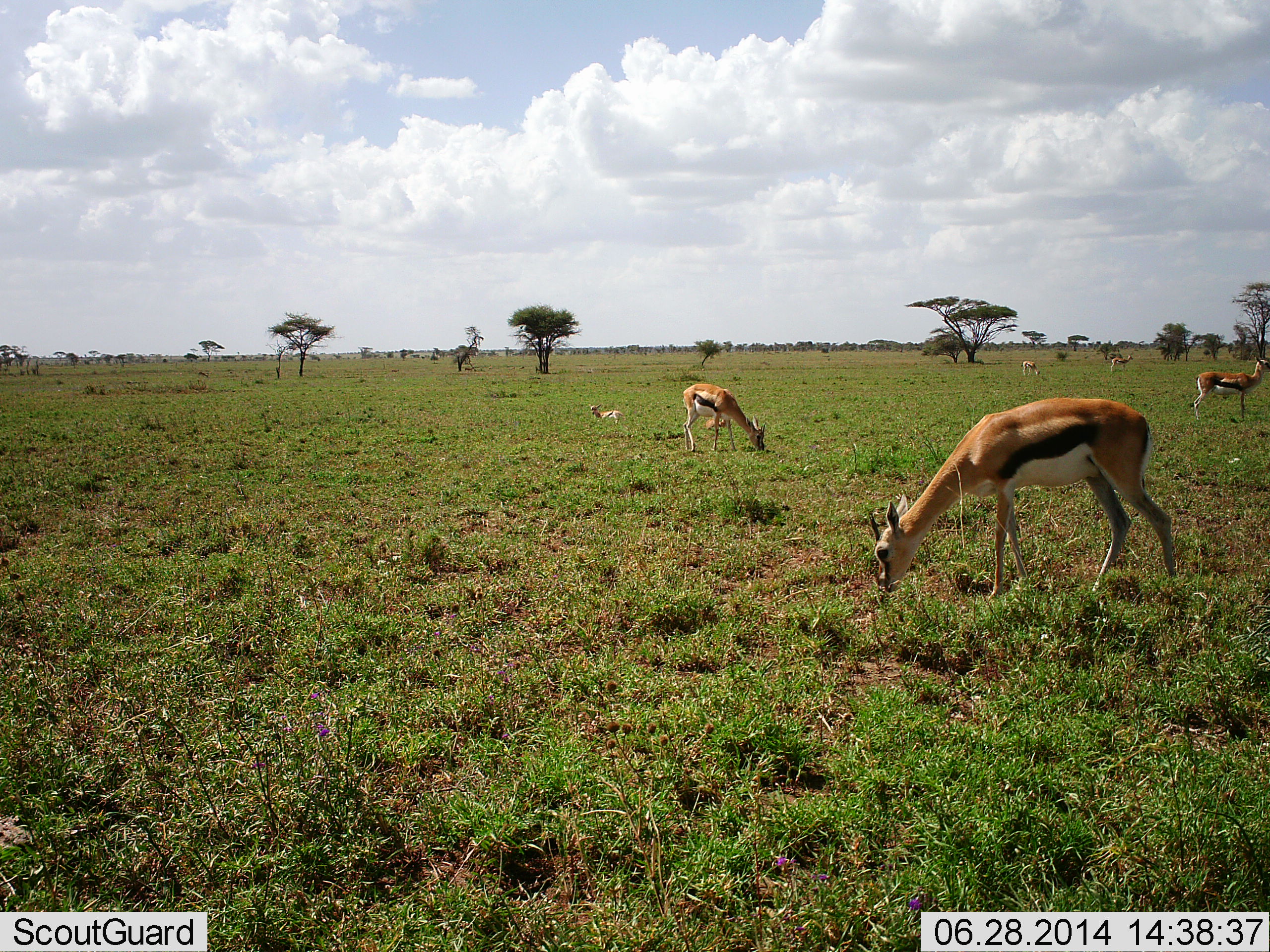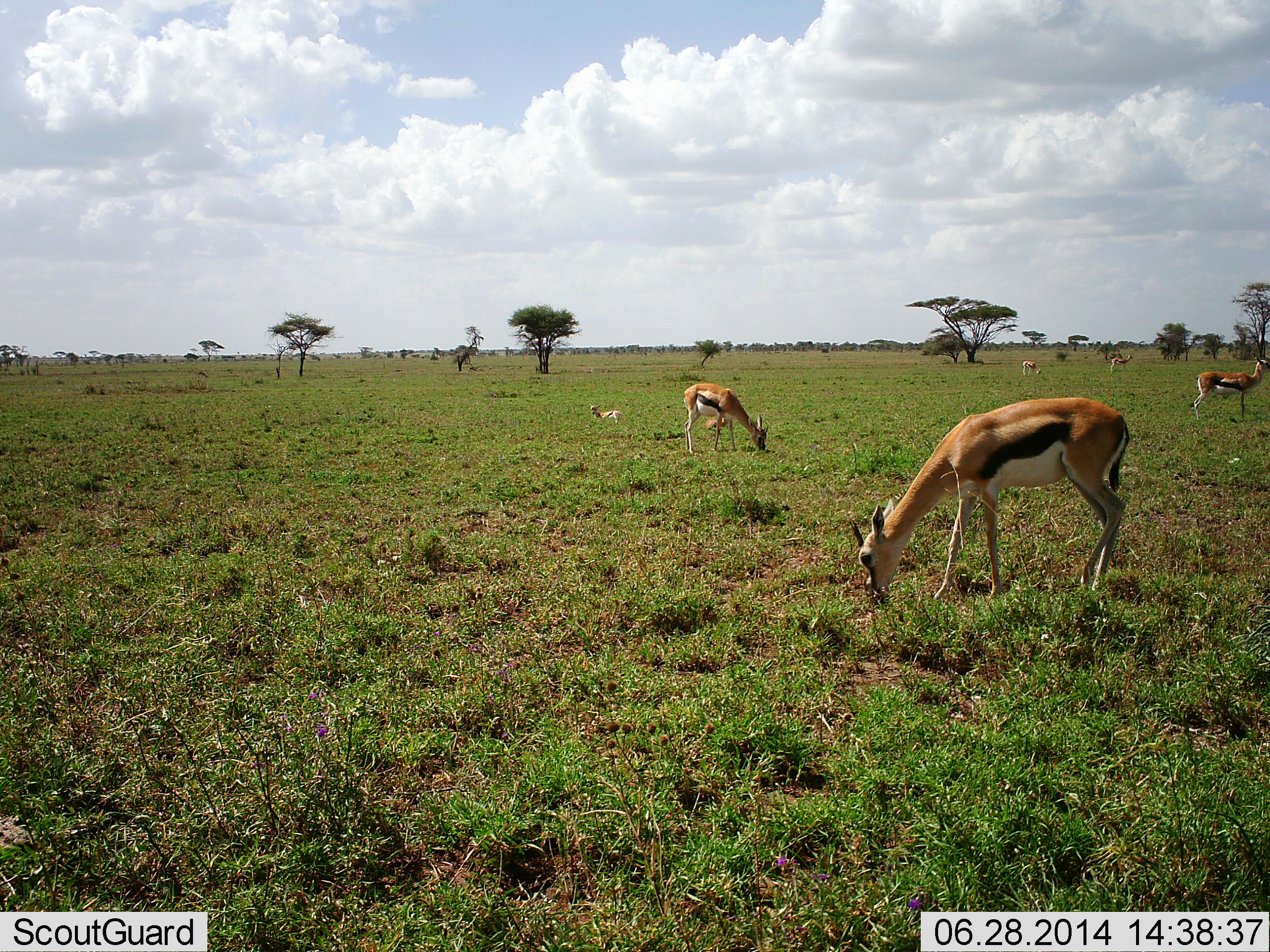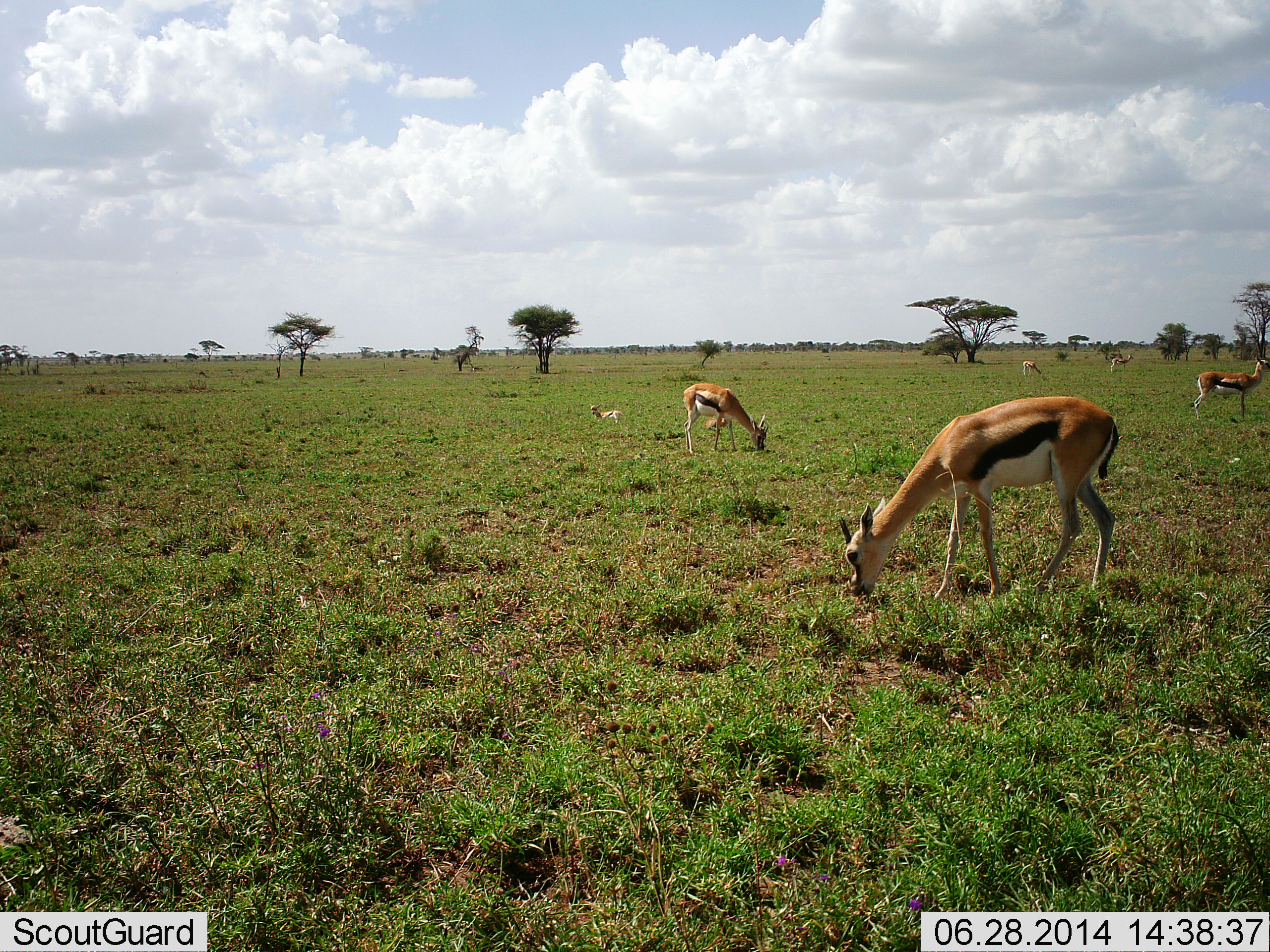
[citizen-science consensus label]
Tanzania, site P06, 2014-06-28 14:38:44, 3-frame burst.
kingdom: Animalia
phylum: Chordata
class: Mammalia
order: Artiodactyla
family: Bovidae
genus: Eudorcas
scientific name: Eudorcas thomsonii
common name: thomson's gazelle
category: gazellethomsons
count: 6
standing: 73%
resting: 45%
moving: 0%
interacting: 0%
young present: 27%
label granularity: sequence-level